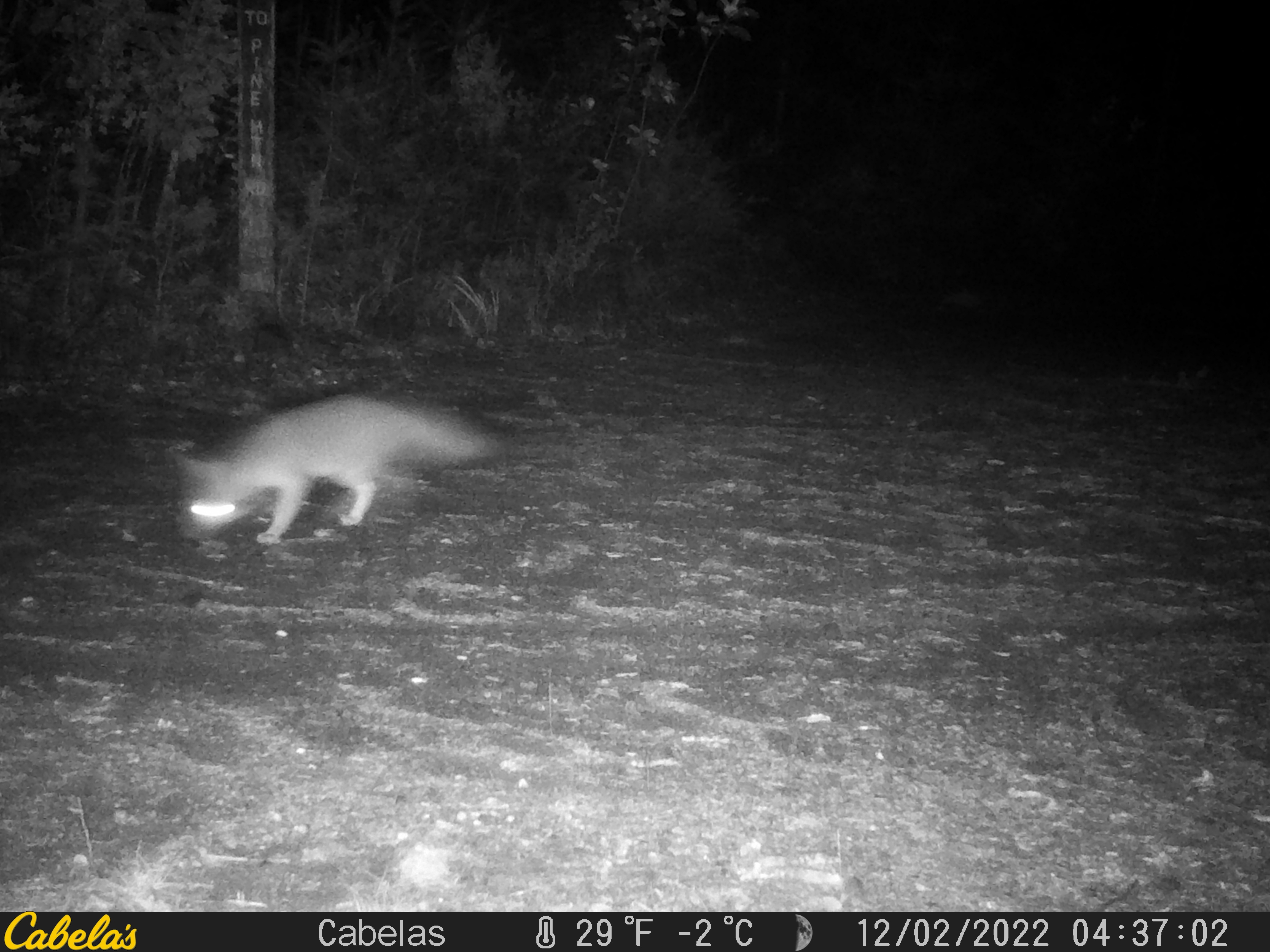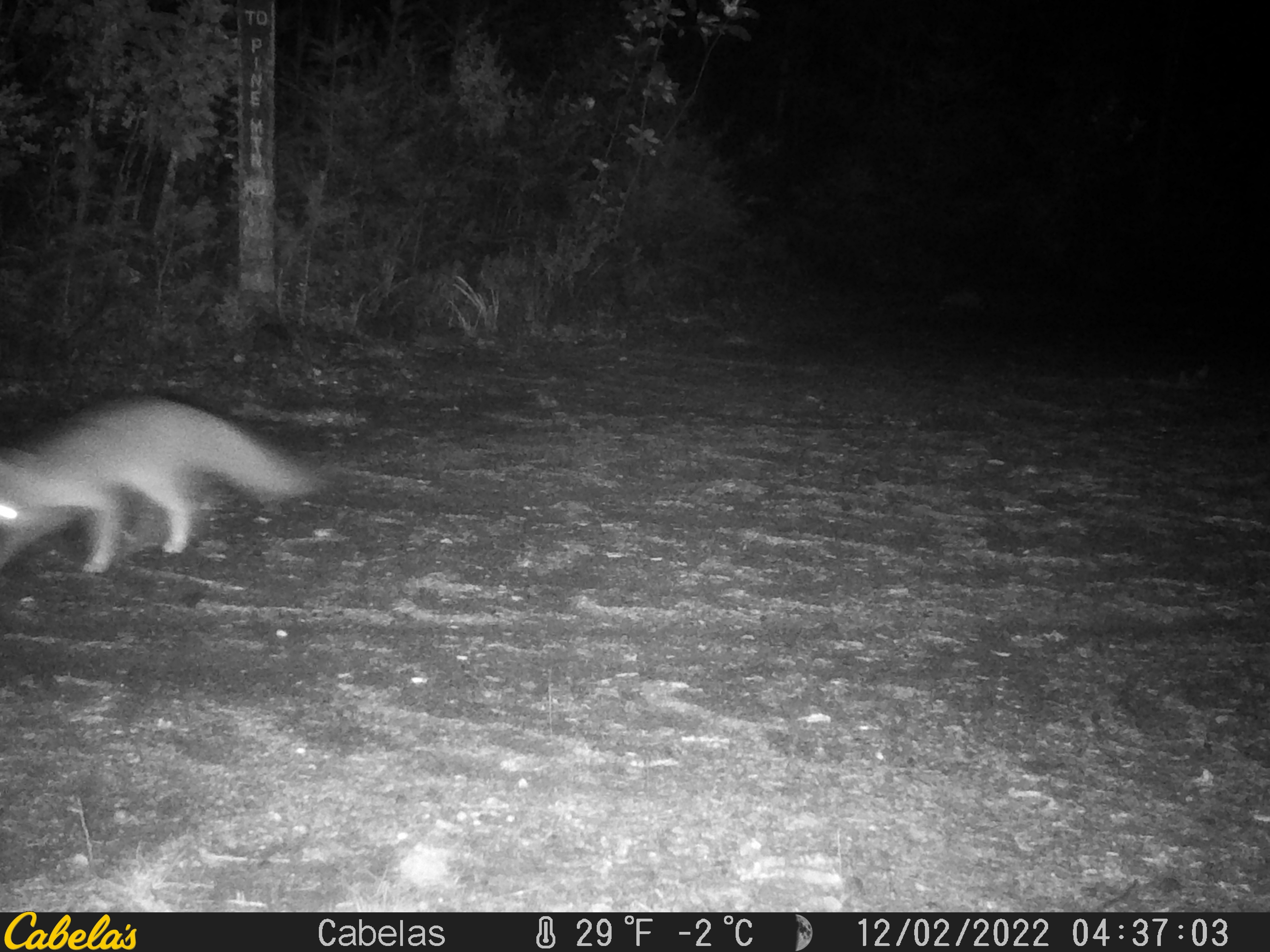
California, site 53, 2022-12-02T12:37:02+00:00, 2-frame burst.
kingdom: Animalia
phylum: Chordata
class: Mammalia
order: Carnivora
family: Canidae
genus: Urocyon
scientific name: Urocyon cinereoargenteus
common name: gray fox